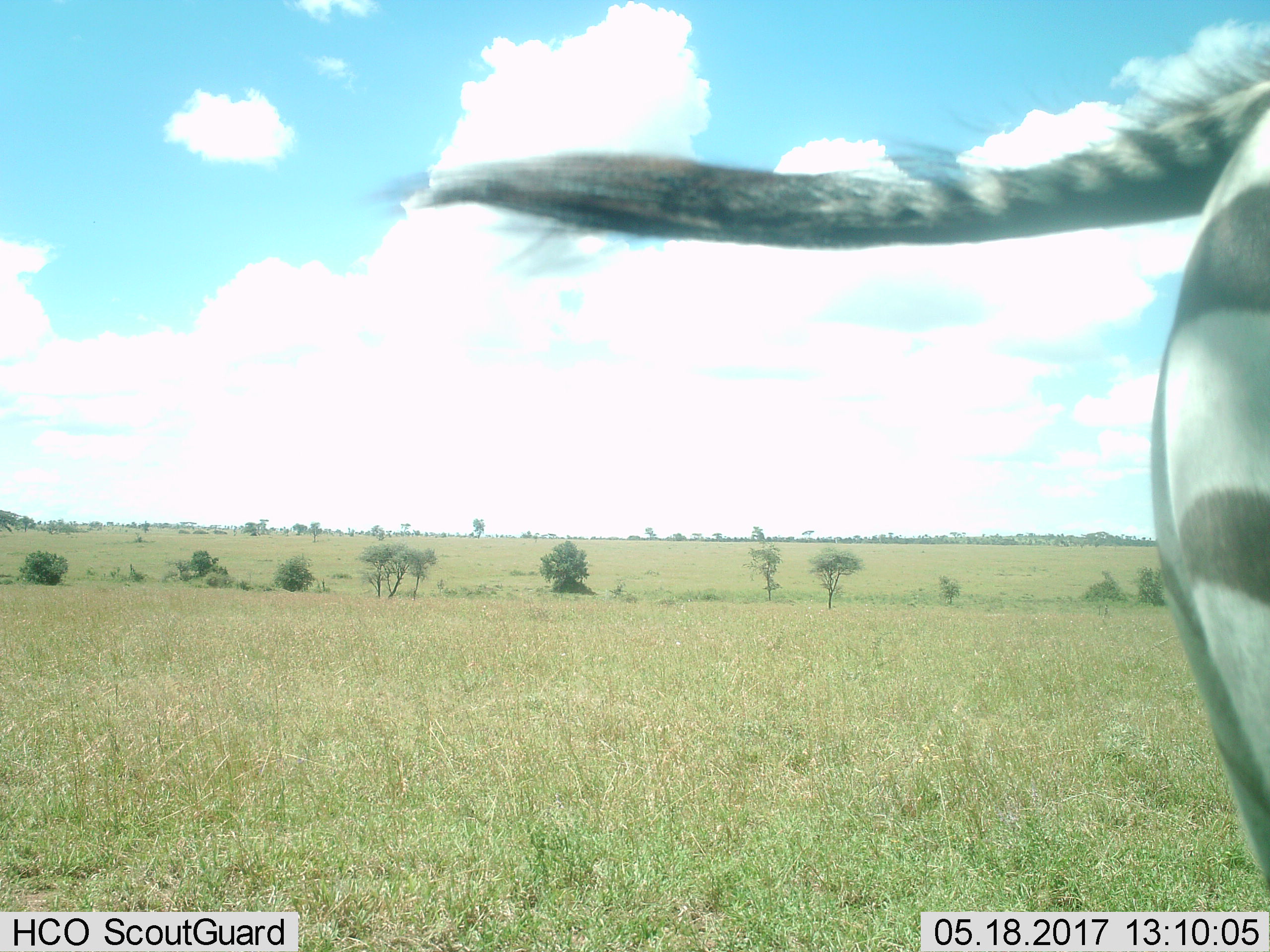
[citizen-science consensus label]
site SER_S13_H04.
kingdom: Animalia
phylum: Chordata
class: Mammalia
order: Perissodactyla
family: Equidae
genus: Equus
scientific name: Equus quagga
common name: plains zebra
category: zebraplains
Zebraplains (plains zebra) (Equus quagga), count 1. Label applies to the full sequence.